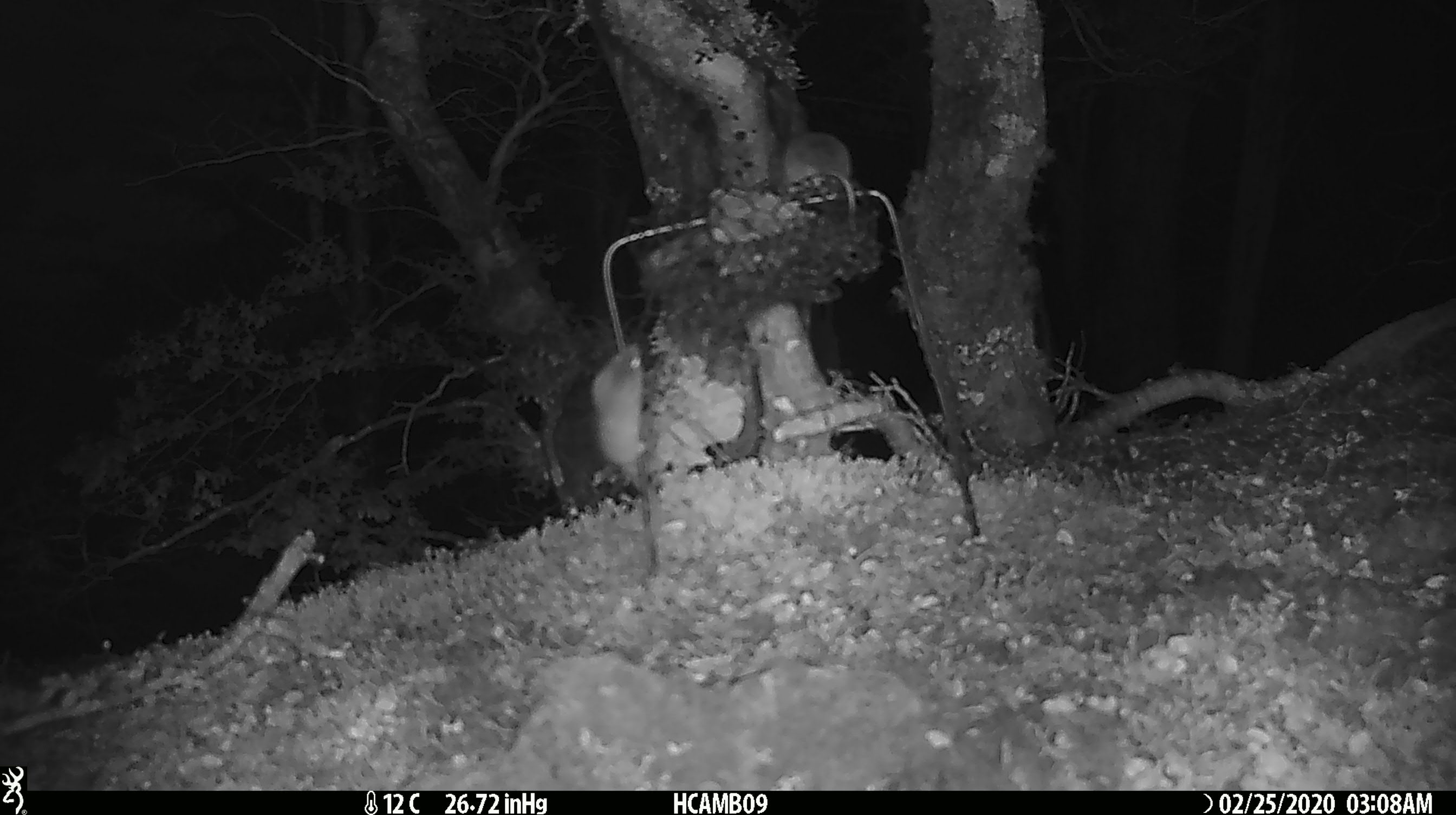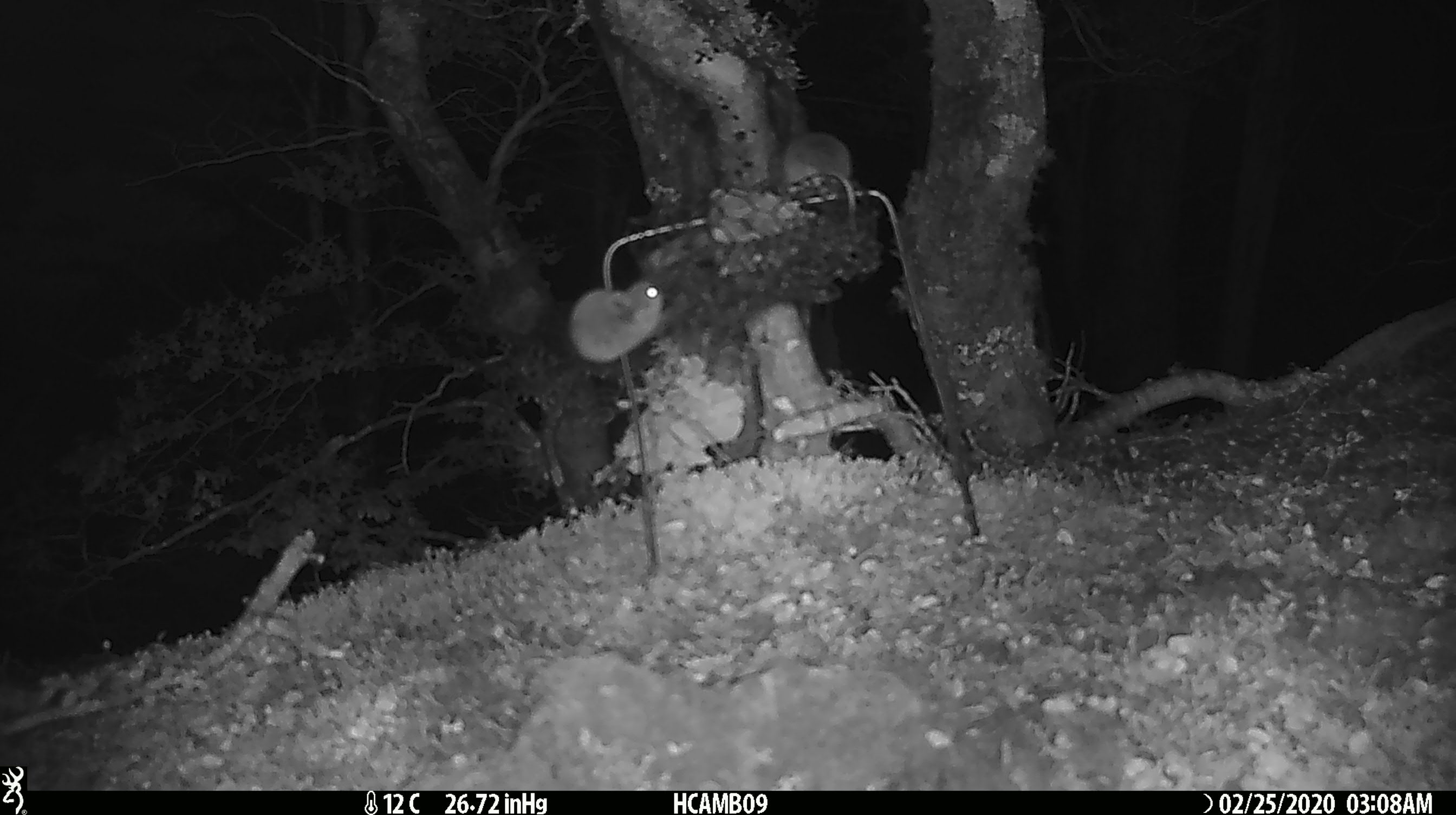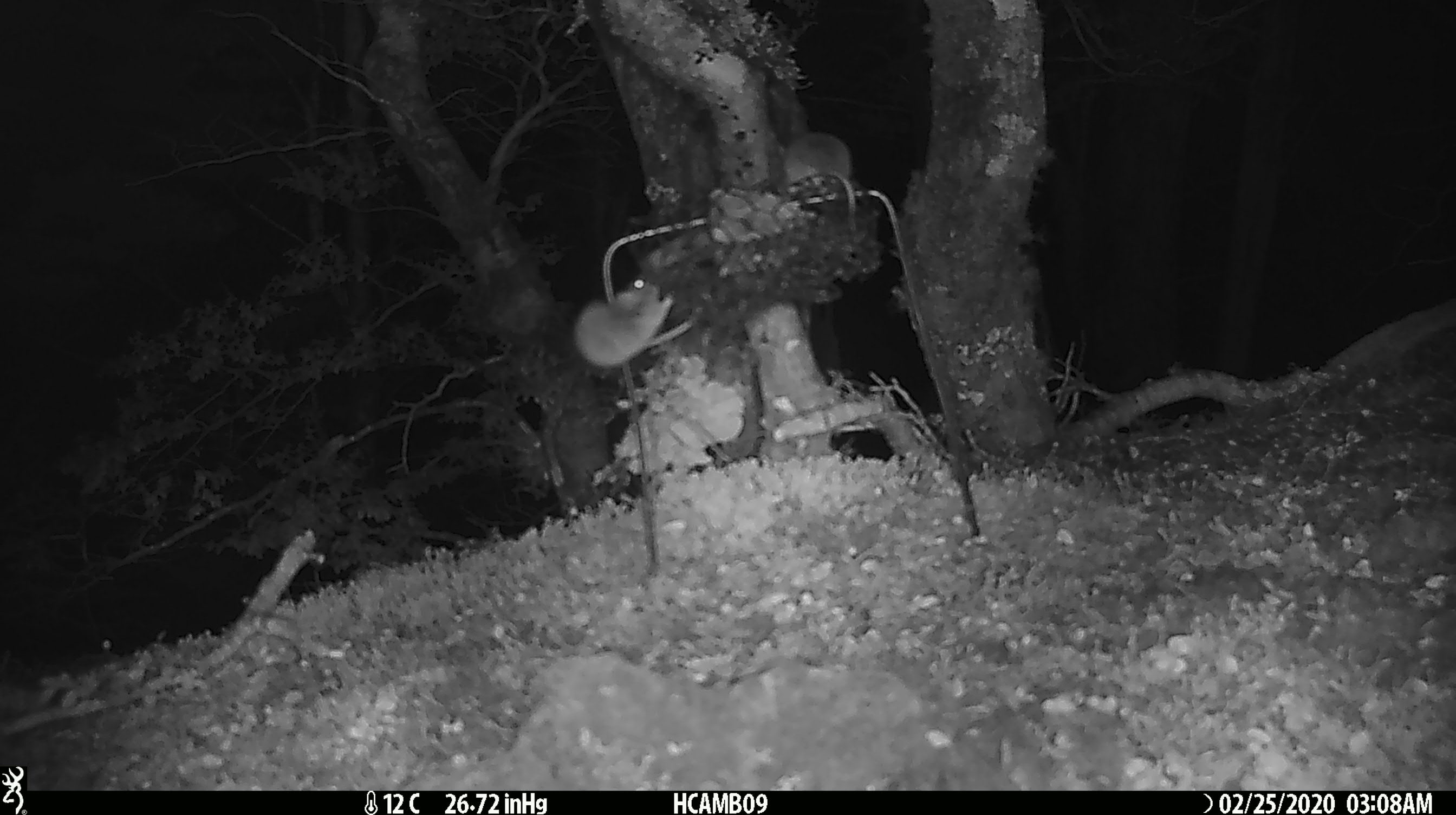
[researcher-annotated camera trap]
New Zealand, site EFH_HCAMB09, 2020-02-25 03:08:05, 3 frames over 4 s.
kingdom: Animalia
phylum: Chordata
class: Mammalia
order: Rodentia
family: Muridae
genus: Mus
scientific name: Mus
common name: mouse